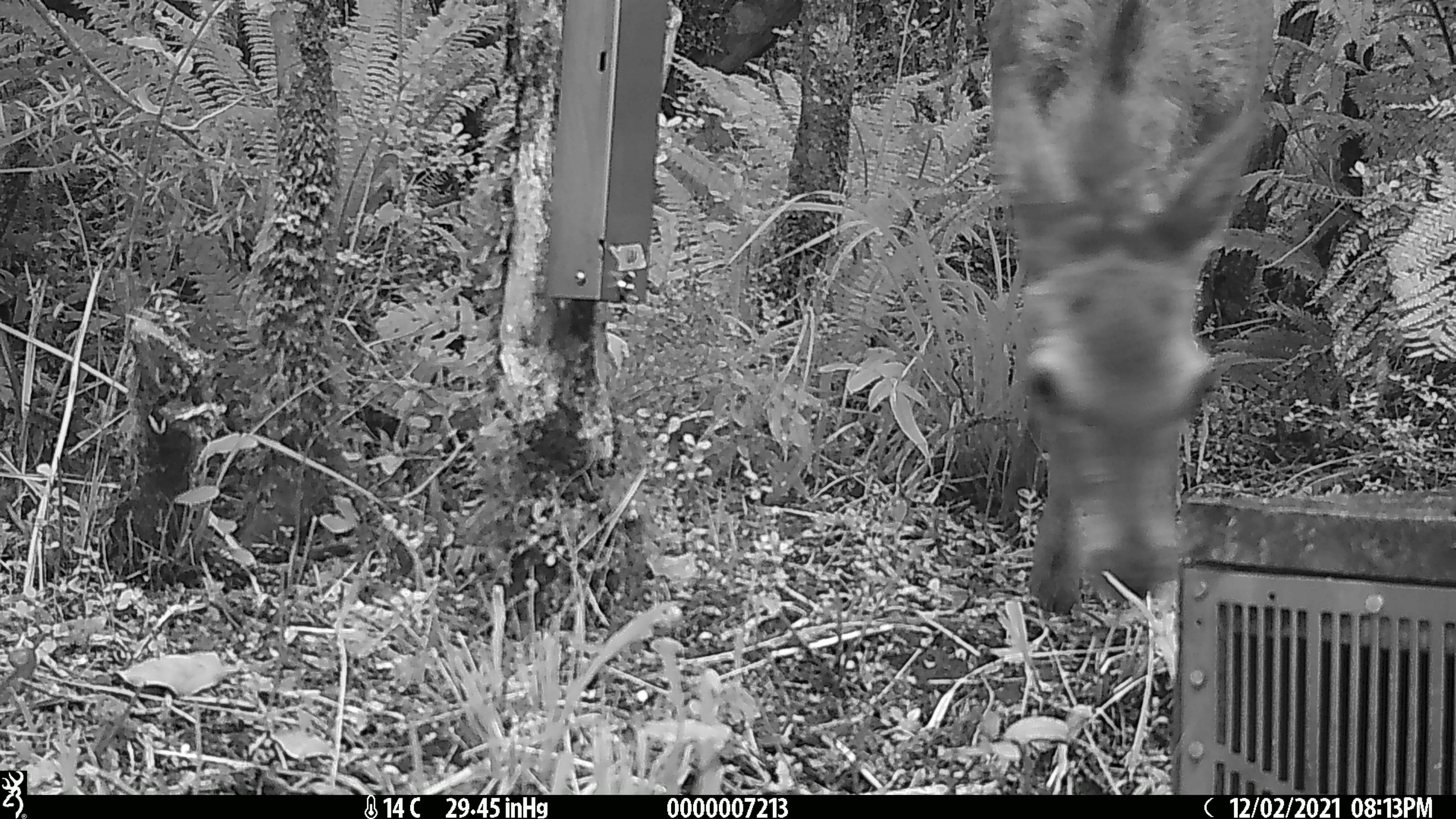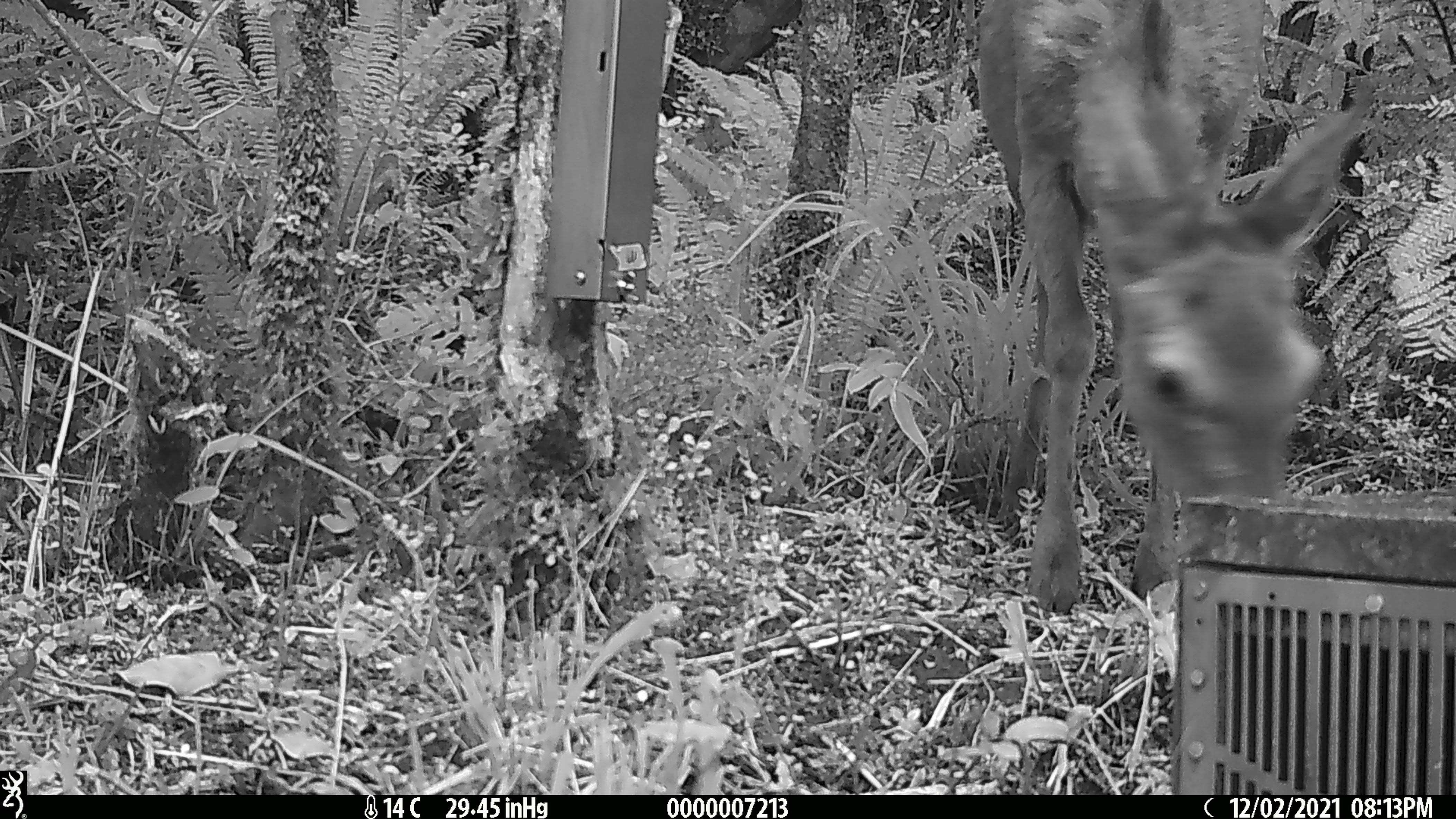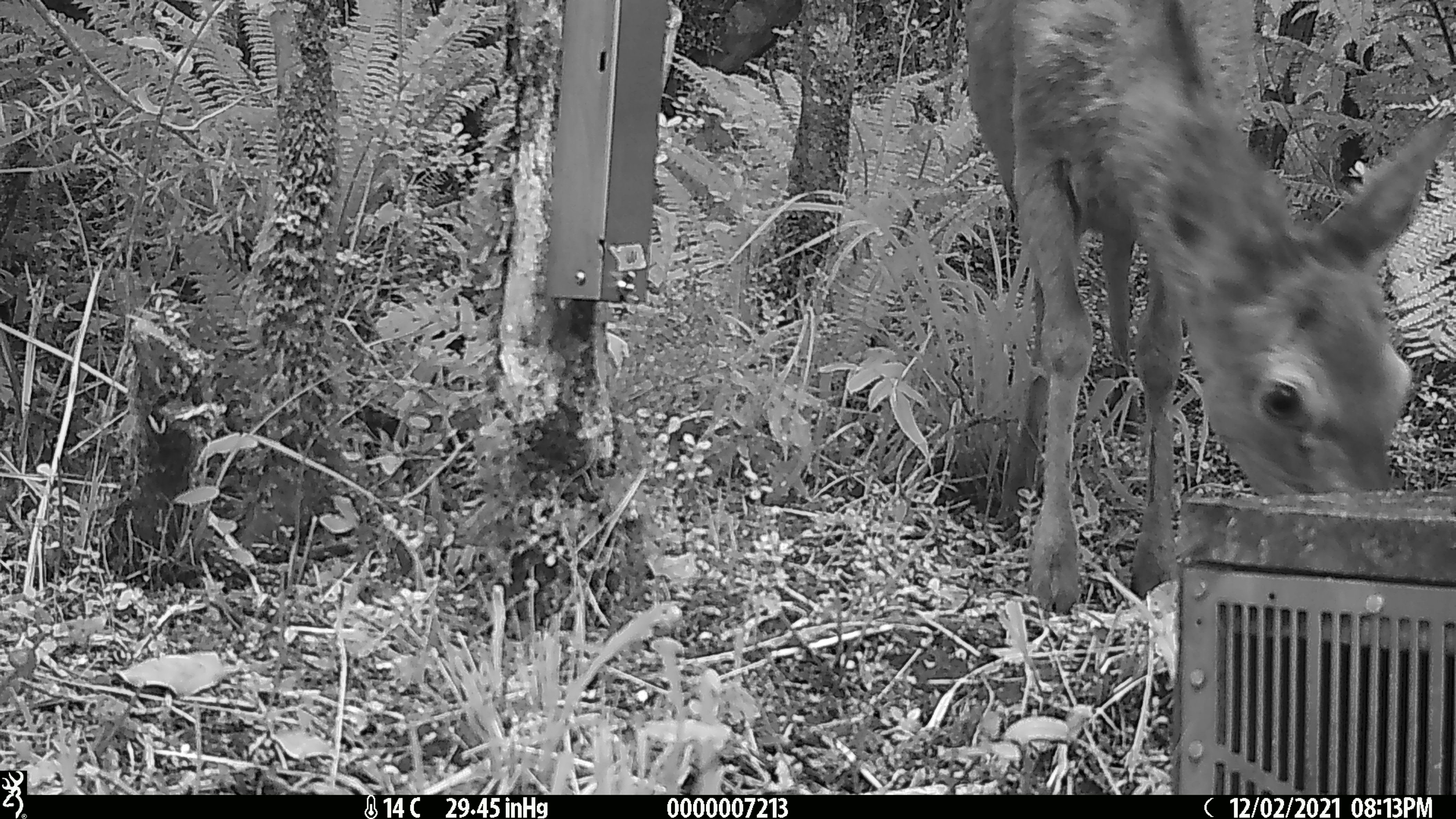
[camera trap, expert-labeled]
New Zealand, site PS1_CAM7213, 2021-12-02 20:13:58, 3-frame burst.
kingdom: Animalia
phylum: Chordata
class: Mammalia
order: Artiodactyla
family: Cervidae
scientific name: Cervidae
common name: deer